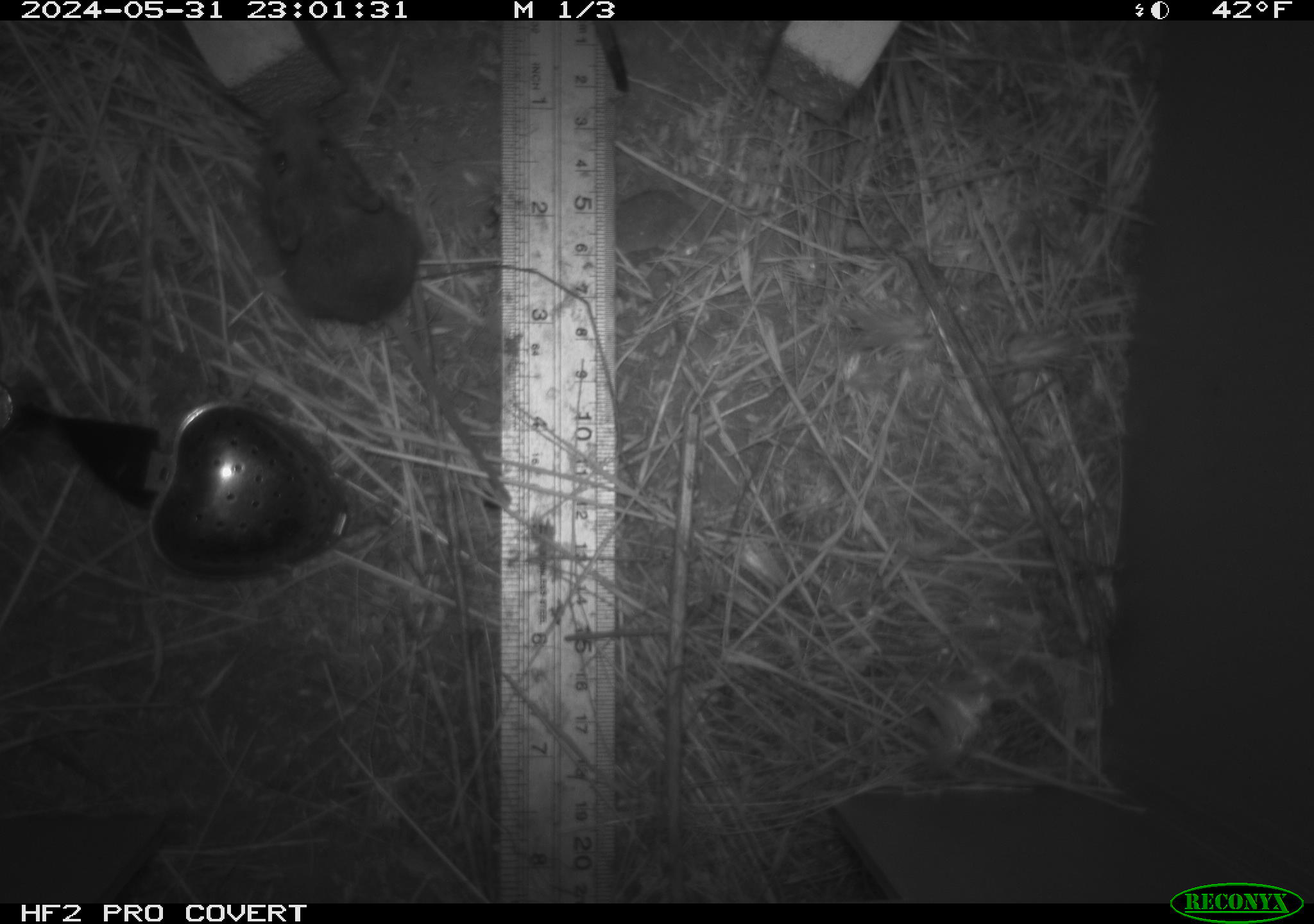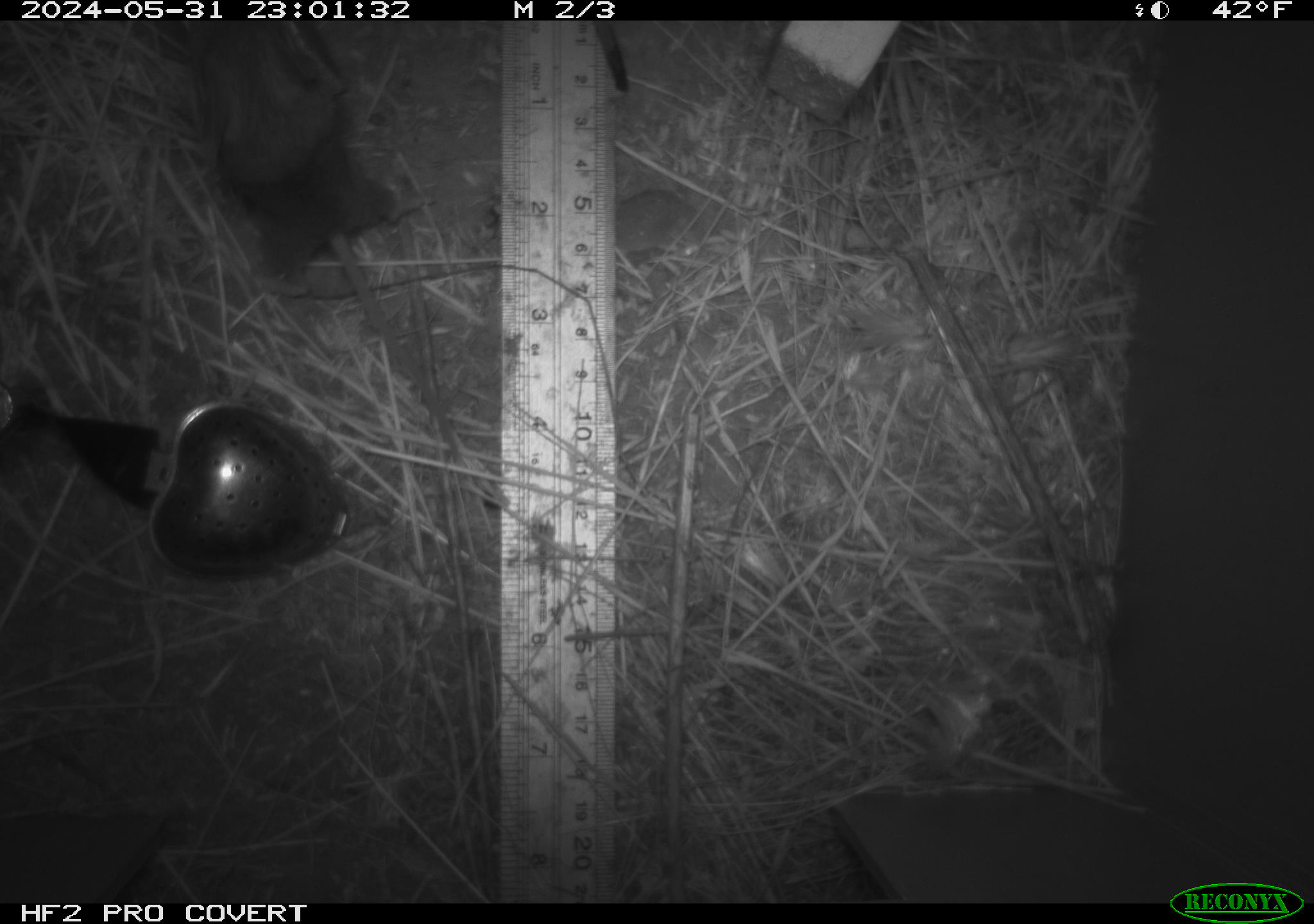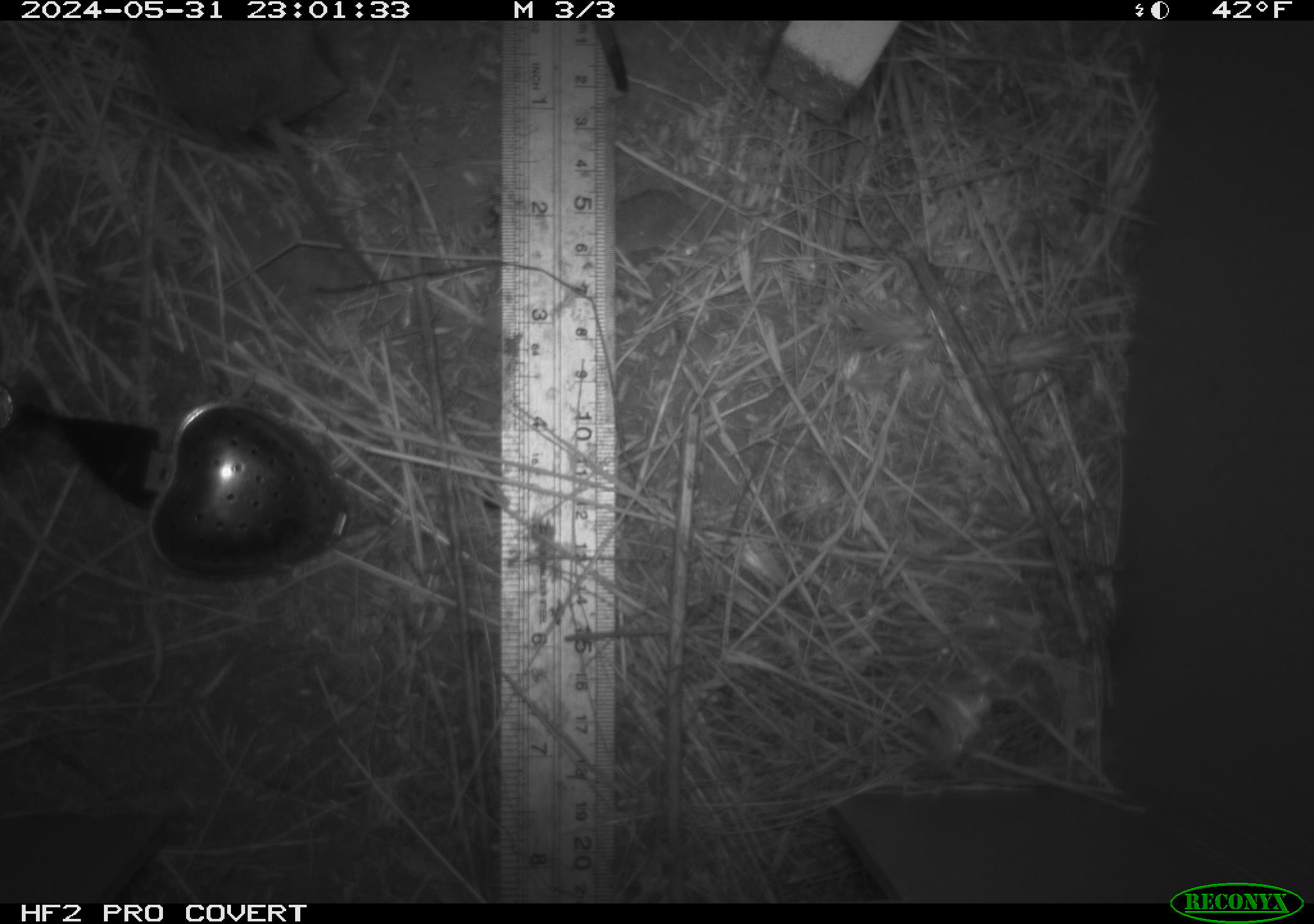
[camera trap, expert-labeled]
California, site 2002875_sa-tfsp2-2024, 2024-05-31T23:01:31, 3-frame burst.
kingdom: Animalia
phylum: Chordata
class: Mammalia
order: Rodentia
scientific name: Rodentia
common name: mouse species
Mouse species (Rodentia).